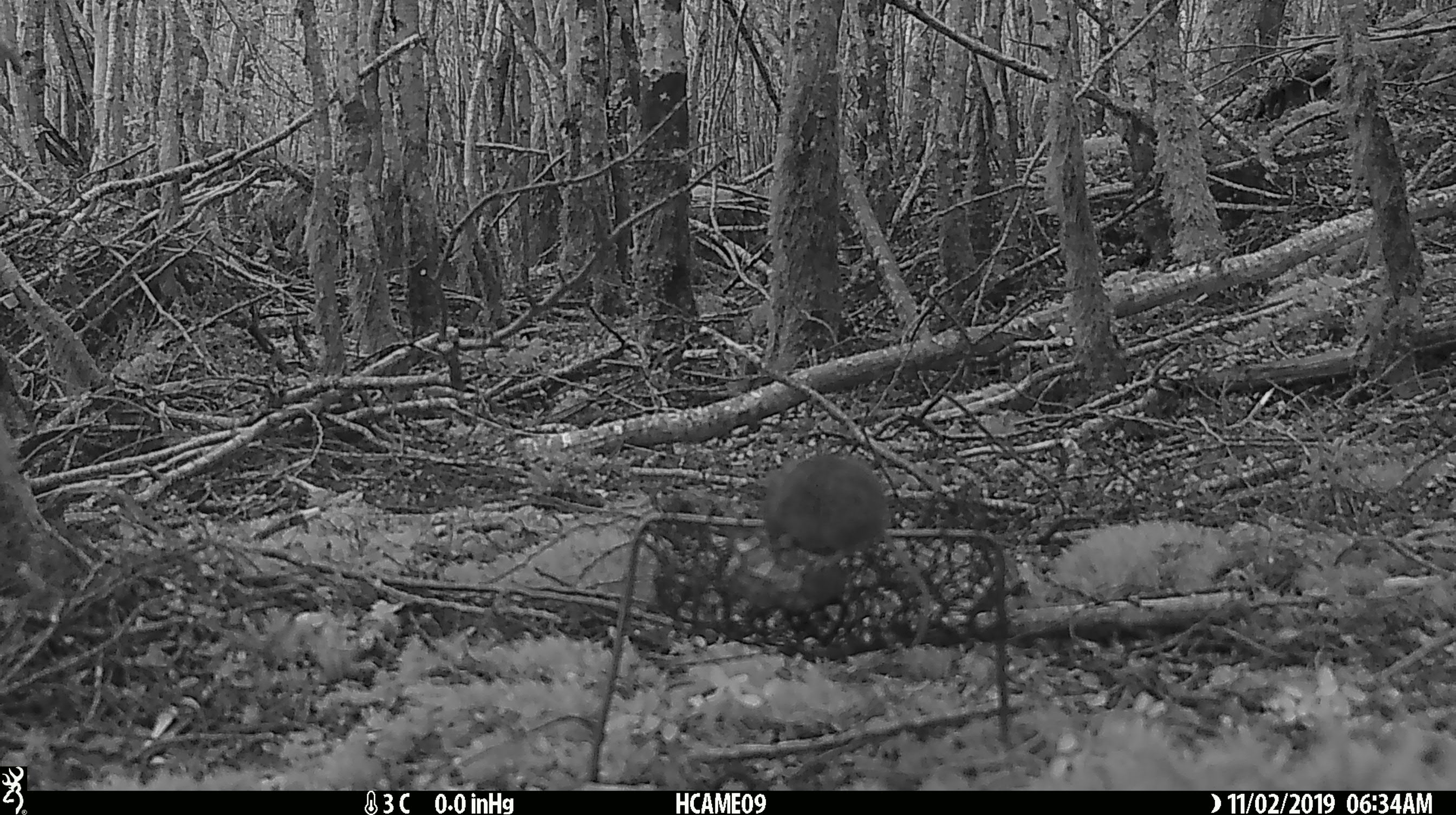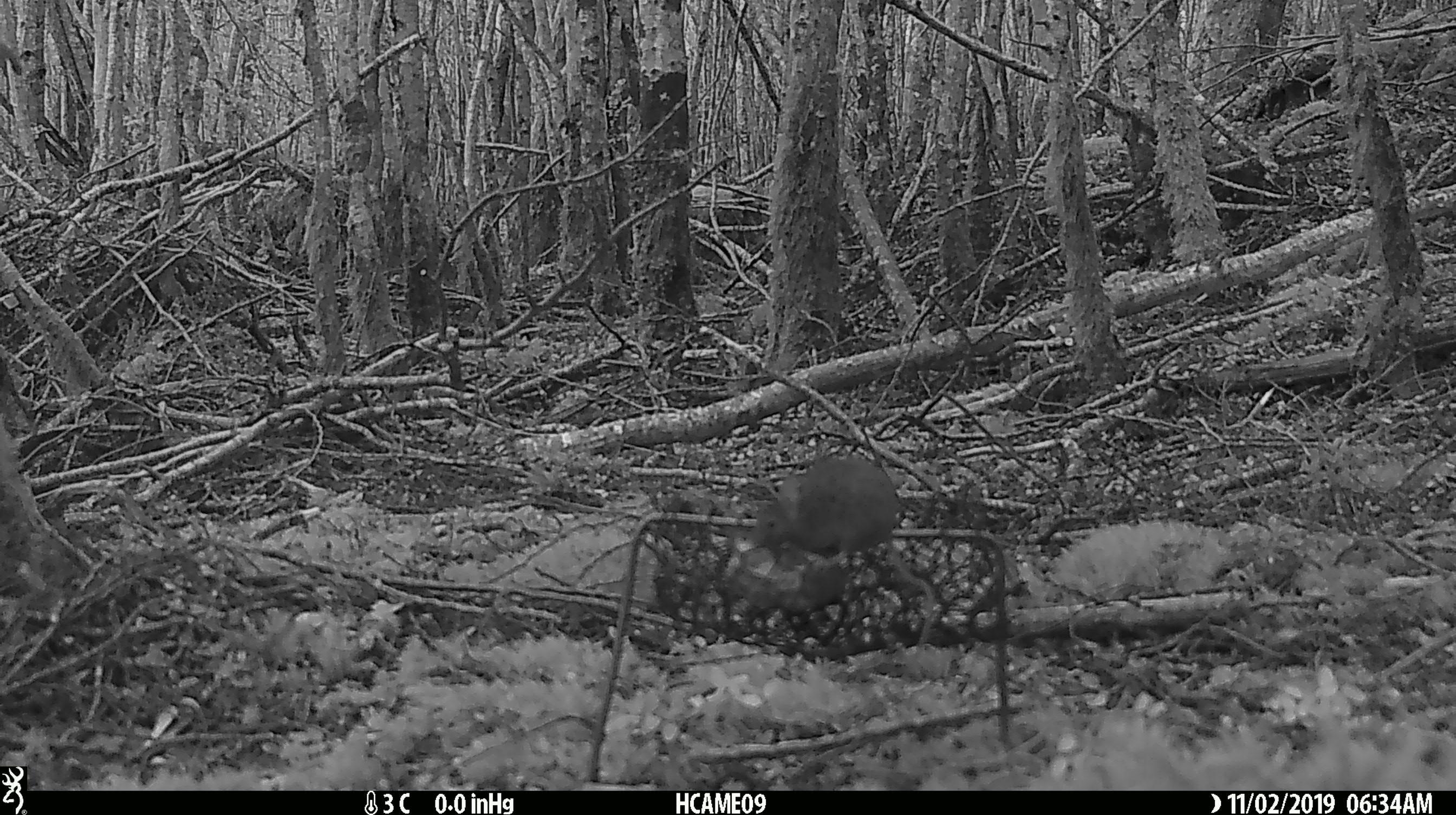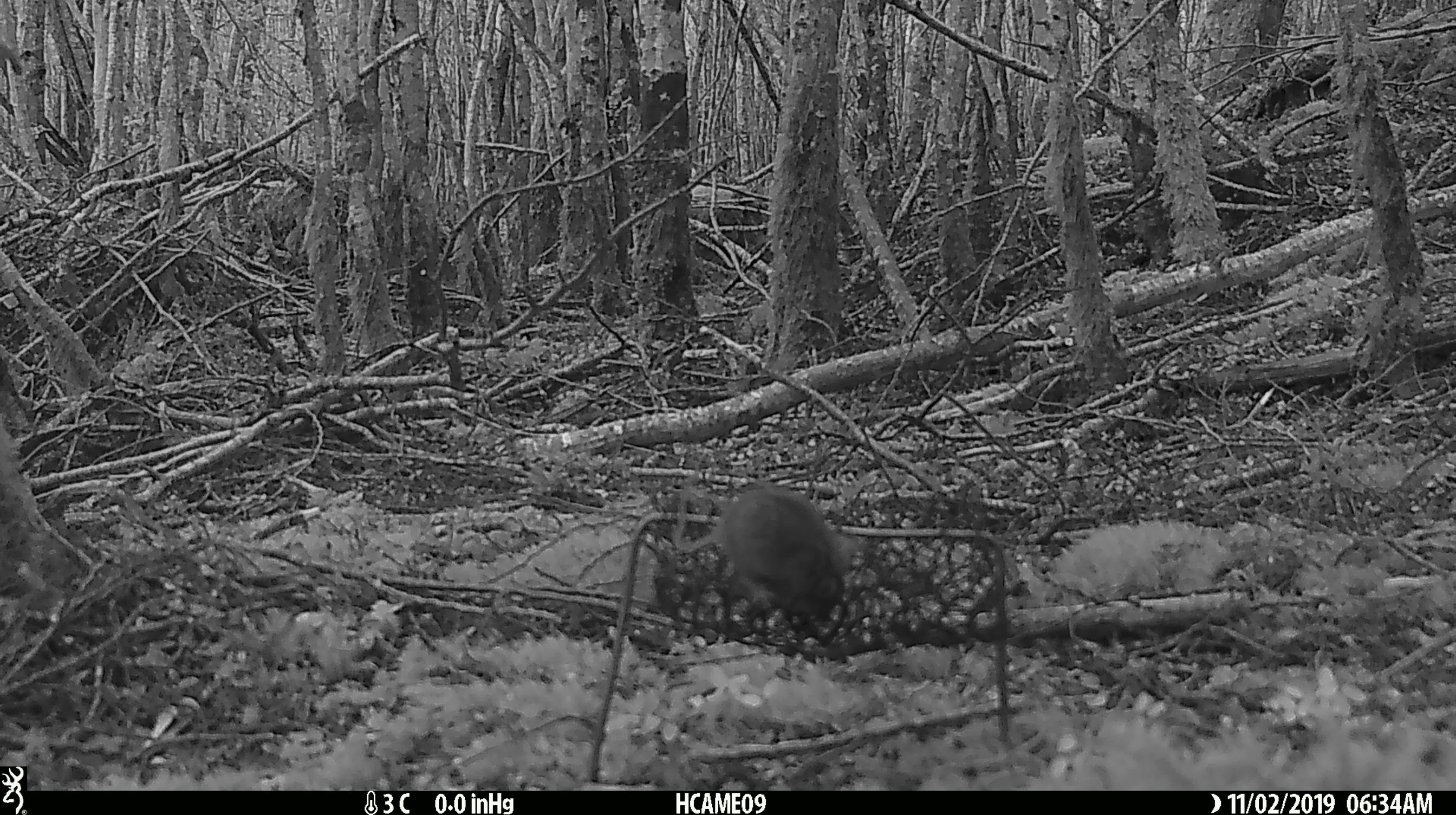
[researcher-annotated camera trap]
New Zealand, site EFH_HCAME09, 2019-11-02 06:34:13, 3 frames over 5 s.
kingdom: Animalia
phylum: Chordata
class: Mammalia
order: Rodentia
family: Muridae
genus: Mus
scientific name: Mus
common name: mouse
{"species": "mouse (Mus)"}